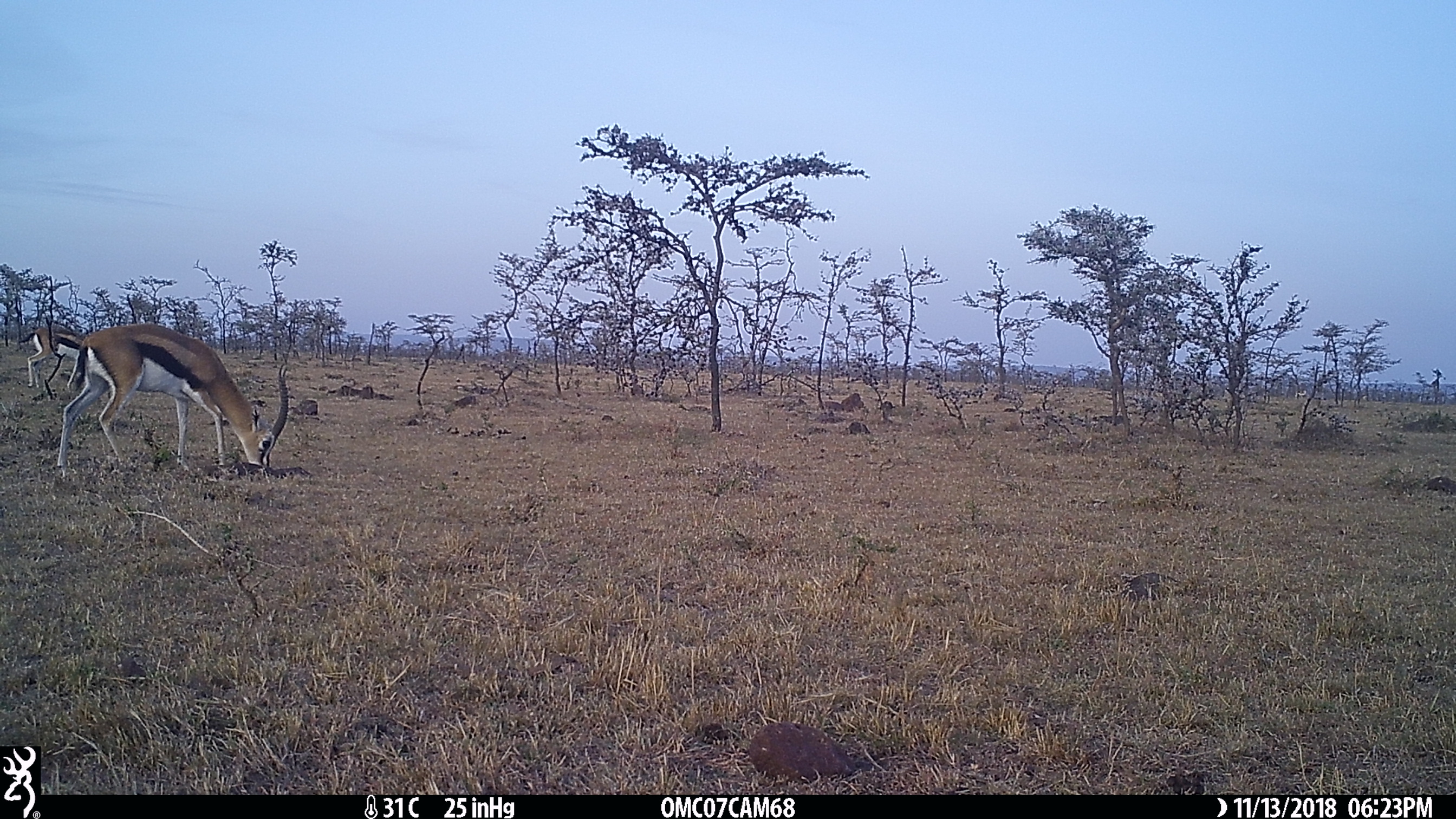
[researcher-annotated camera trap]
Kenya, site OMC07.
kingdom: Animalia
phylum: Chordata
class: Mammalia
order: Artiodactyla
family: Bovidae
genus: Eudorcas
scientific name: Eudorcas thomsonii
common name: thomon's gazelle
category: gazelle thomsons